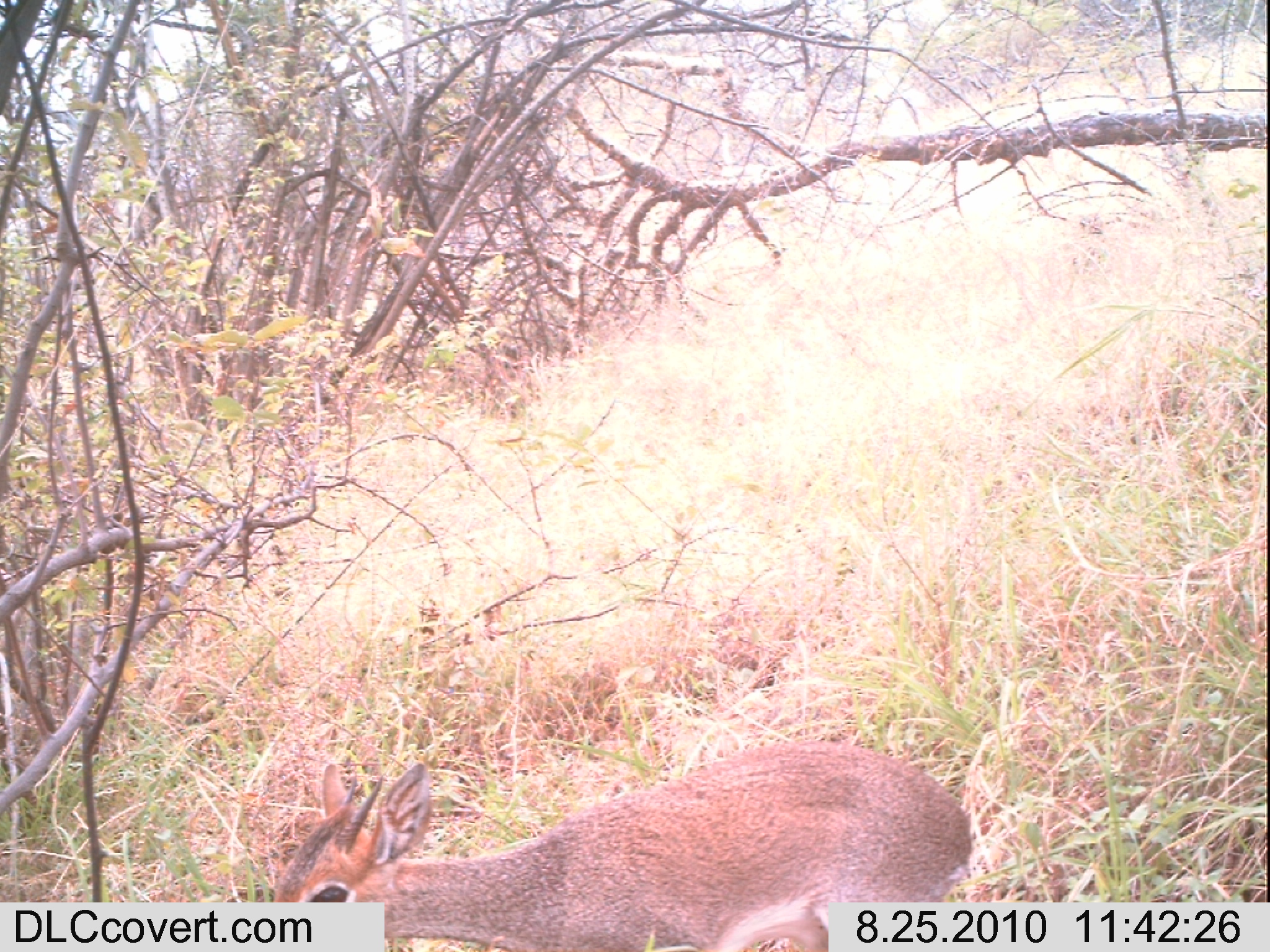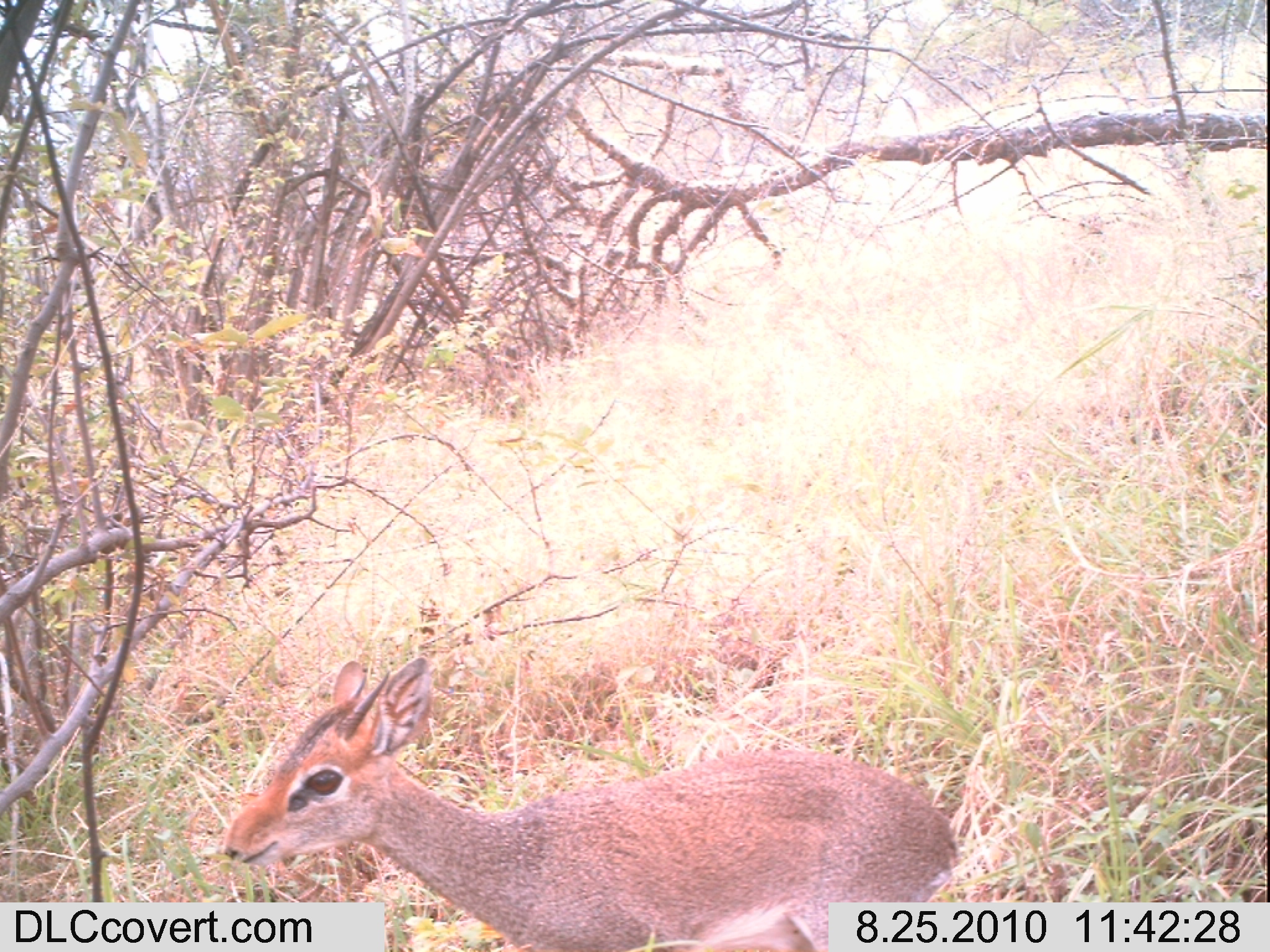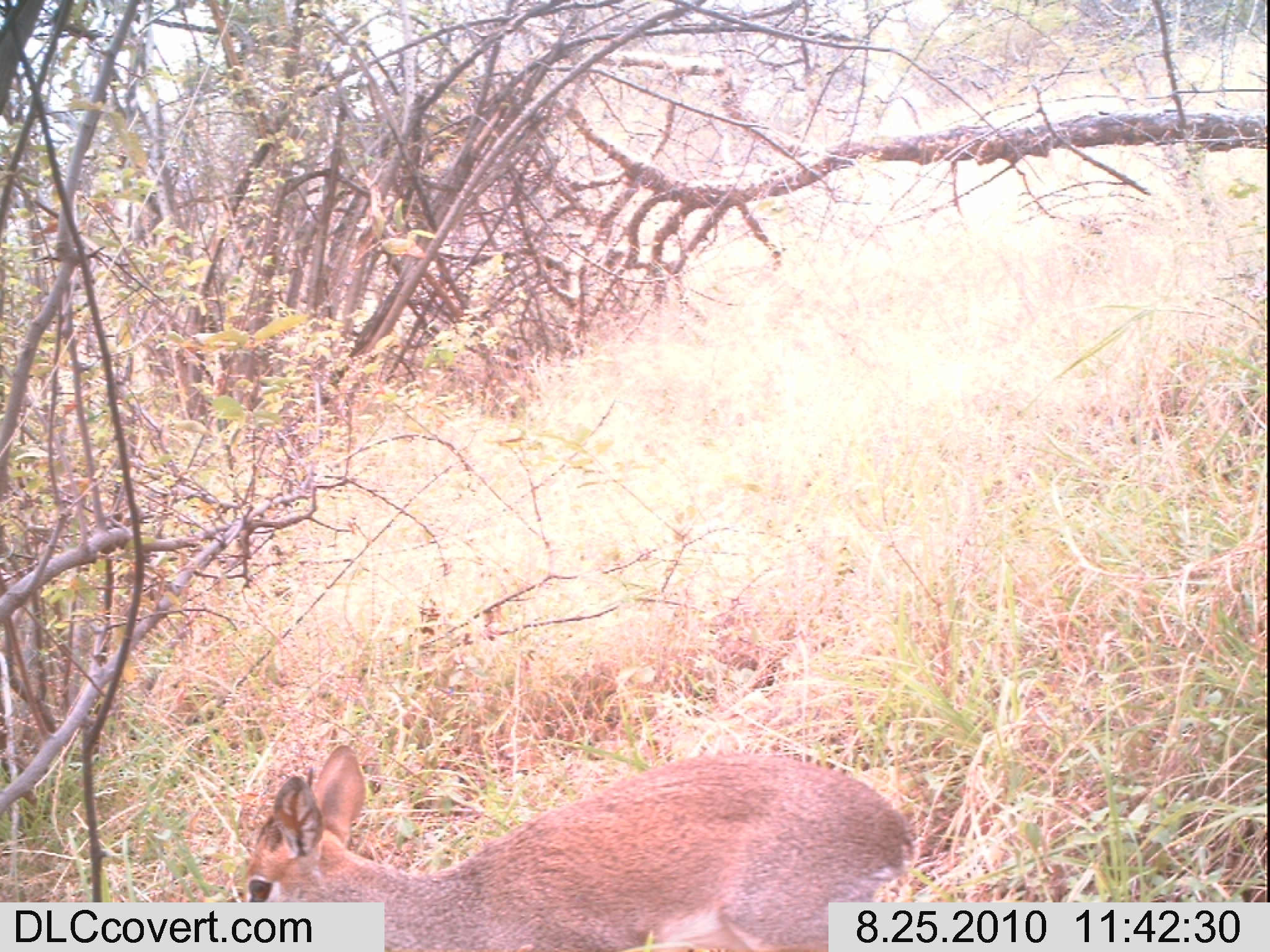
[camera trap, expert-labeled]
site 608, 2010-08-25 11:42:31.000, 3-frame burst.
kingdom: Animalia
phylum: Chordata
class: Mammalia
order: Artiodactyla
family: Bovidae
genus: Madoqua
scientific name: Madoqua guentheri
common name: günther's dik-dik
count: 1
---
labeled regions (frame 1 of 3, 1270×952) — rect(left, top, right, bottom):
madoqua guentheri: rect(267, 737, 976, 951)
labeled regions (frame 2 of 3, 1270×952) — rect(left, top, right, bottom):
madoqua guentheri: rect(217, 651, 960, 950)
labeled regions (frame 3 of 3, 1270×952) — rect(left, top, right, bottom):
madoqua guentheri: rect(241, 744, 919, 952)